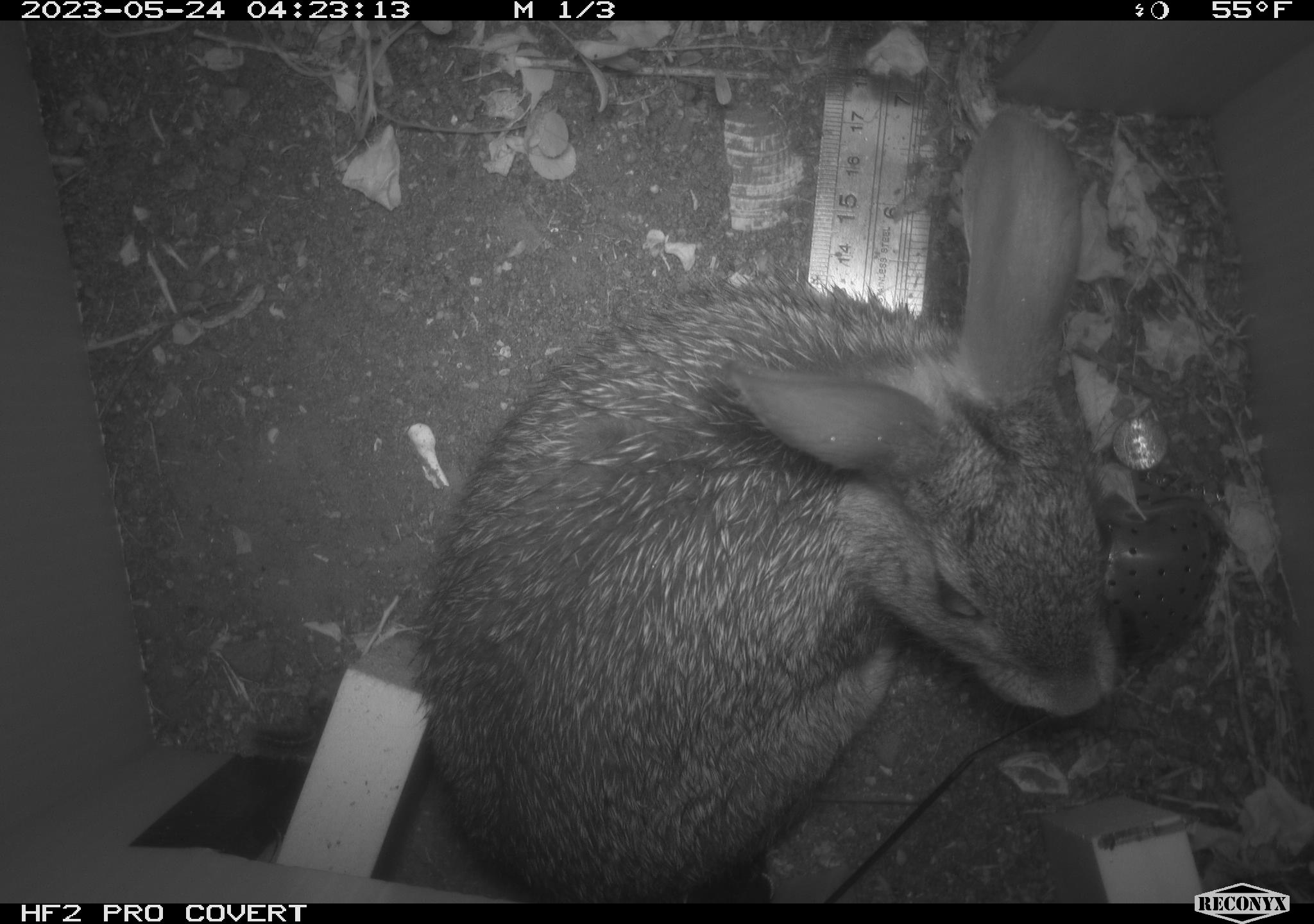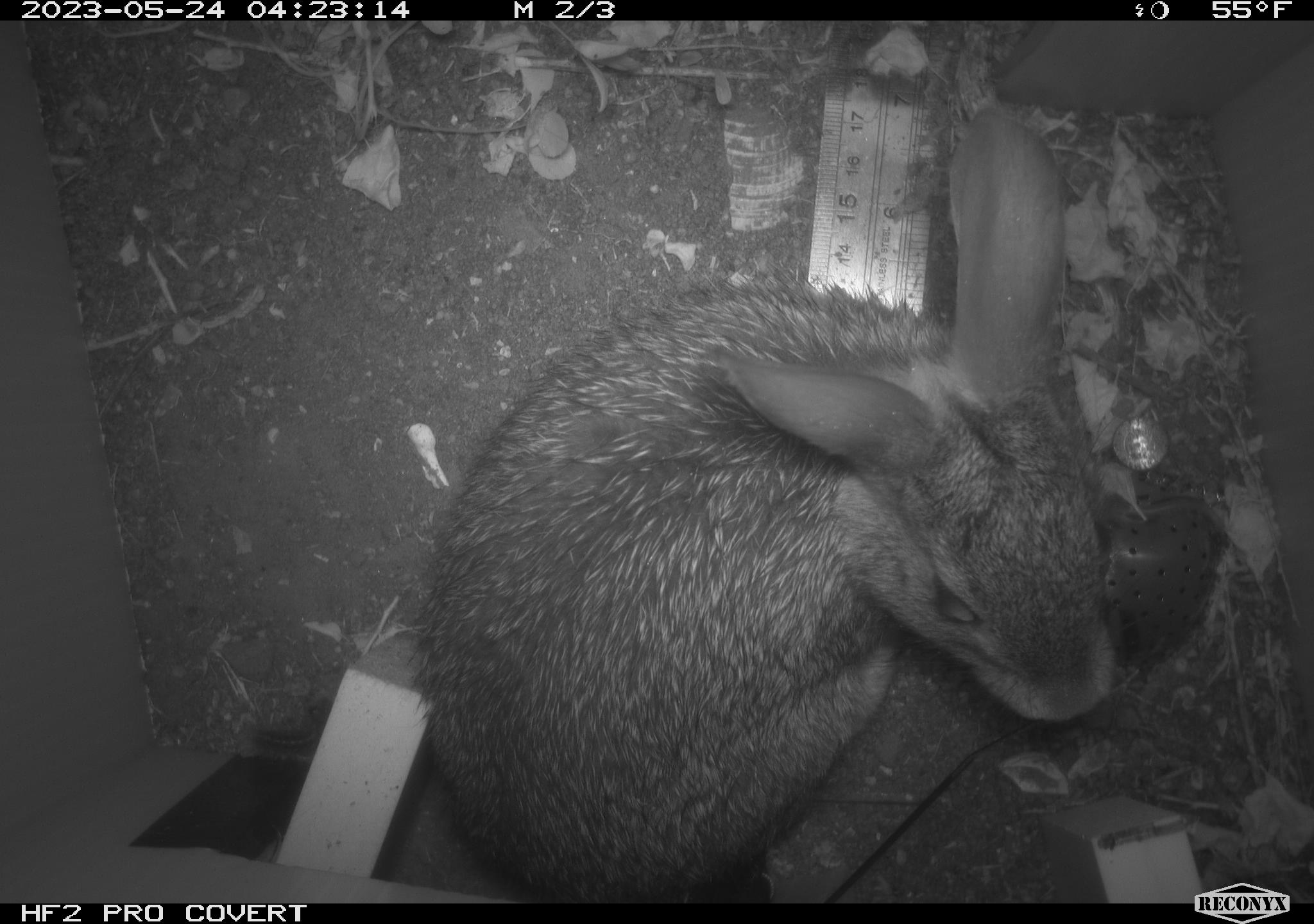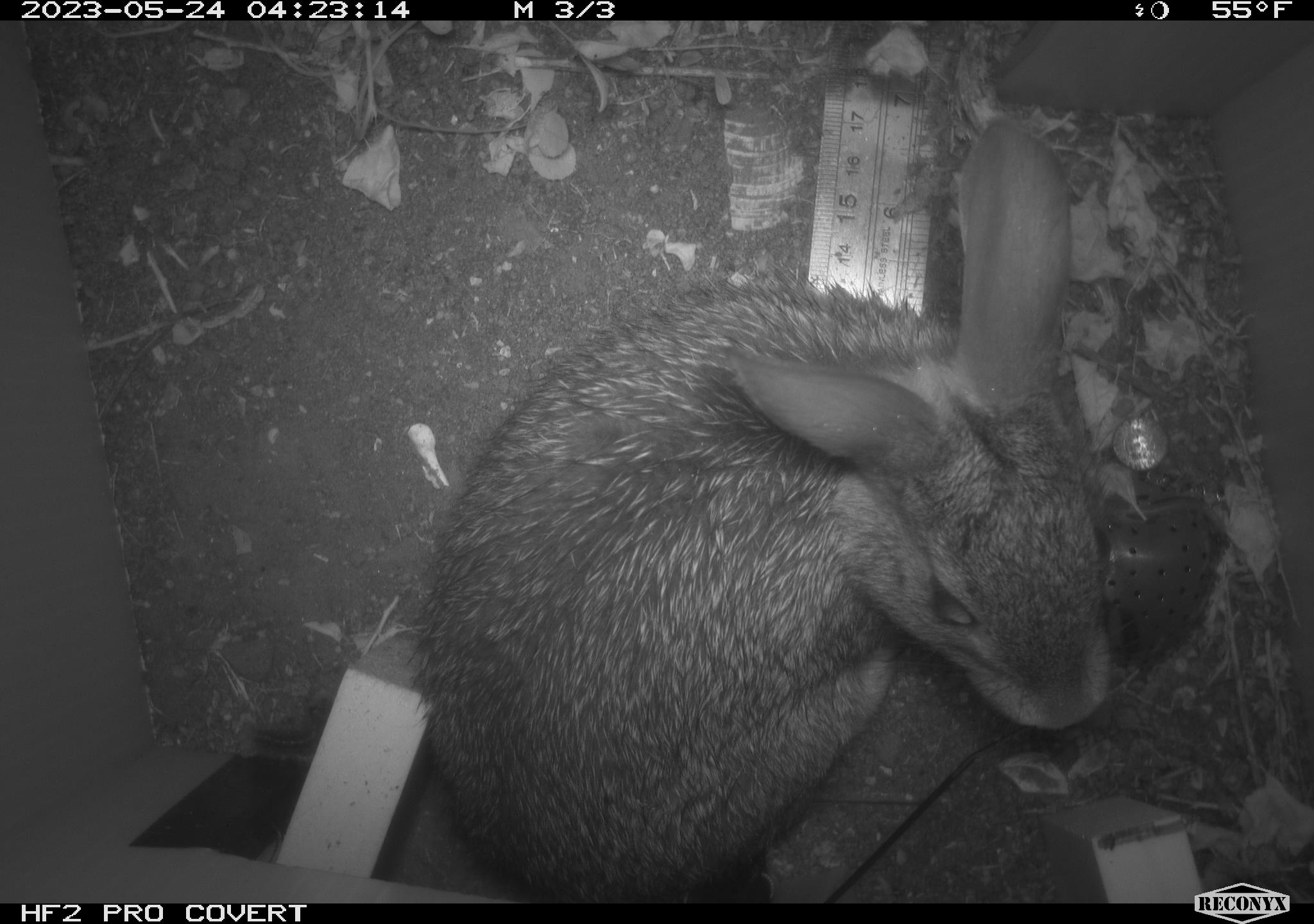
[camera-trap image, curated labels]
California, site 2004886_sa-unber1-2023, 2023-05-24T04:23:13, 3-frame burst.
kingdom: Animalia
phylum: Chordata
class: Mammalia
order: Lagomorpha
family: Leporidae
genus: Sylvilagus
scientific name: Sylvilagus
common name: cottontail rabbits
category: sylvilagus species